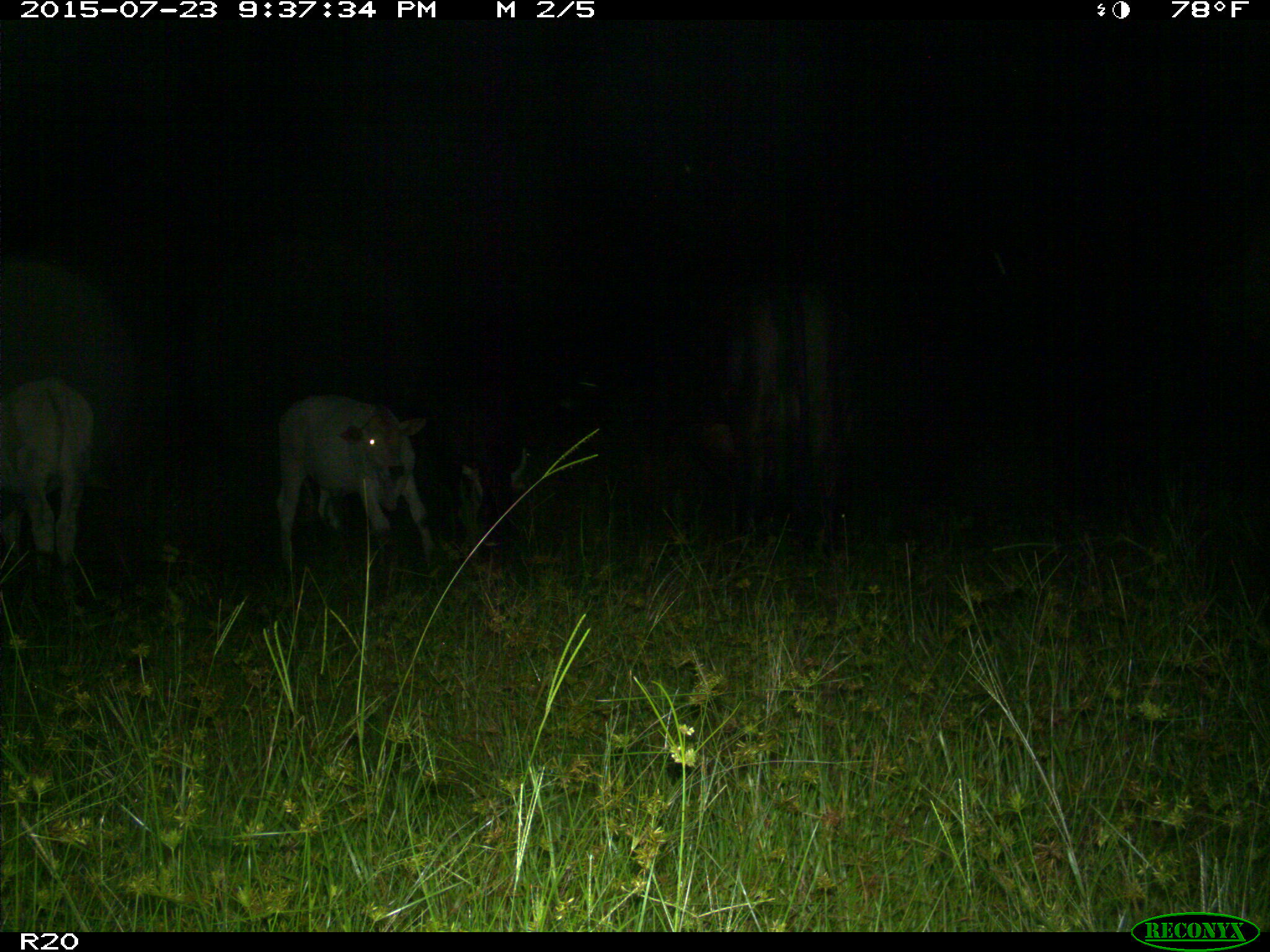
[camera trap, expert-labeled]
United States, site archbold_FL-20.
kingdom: Animalia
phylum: Chordata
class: Mammalia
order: Artiodactyla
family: Bovidae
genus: Bos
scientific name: Bos taurus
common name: domestic cow